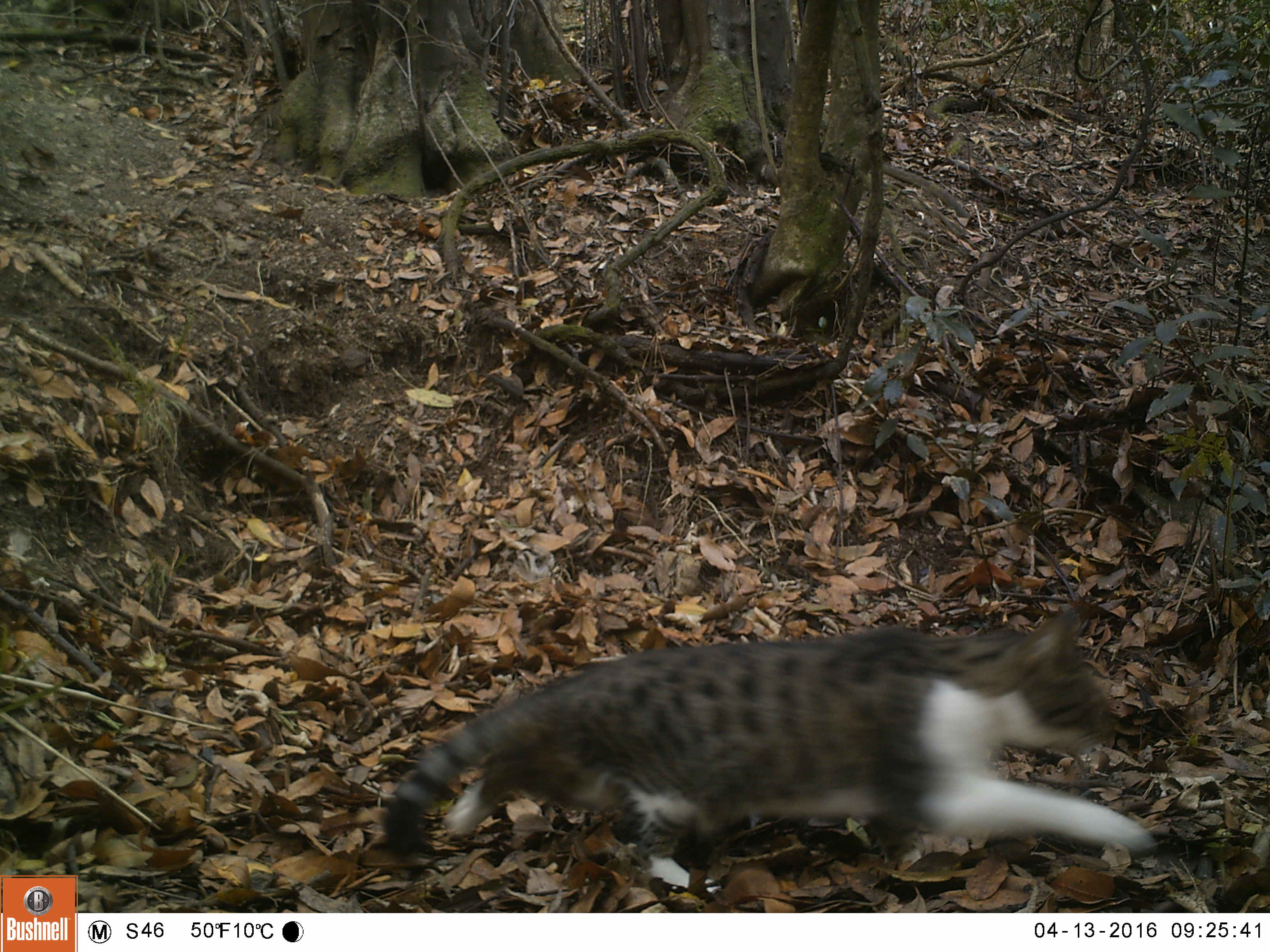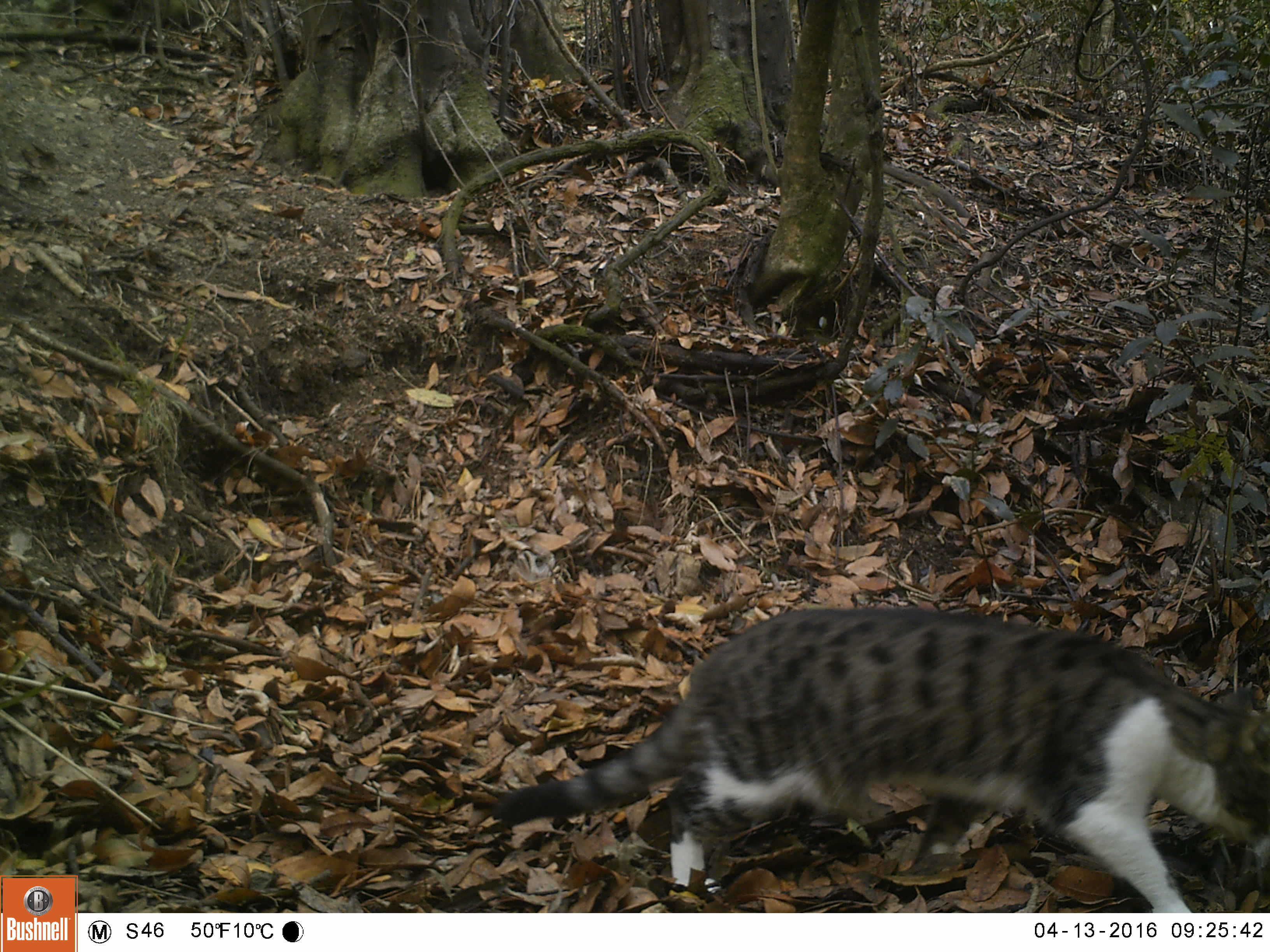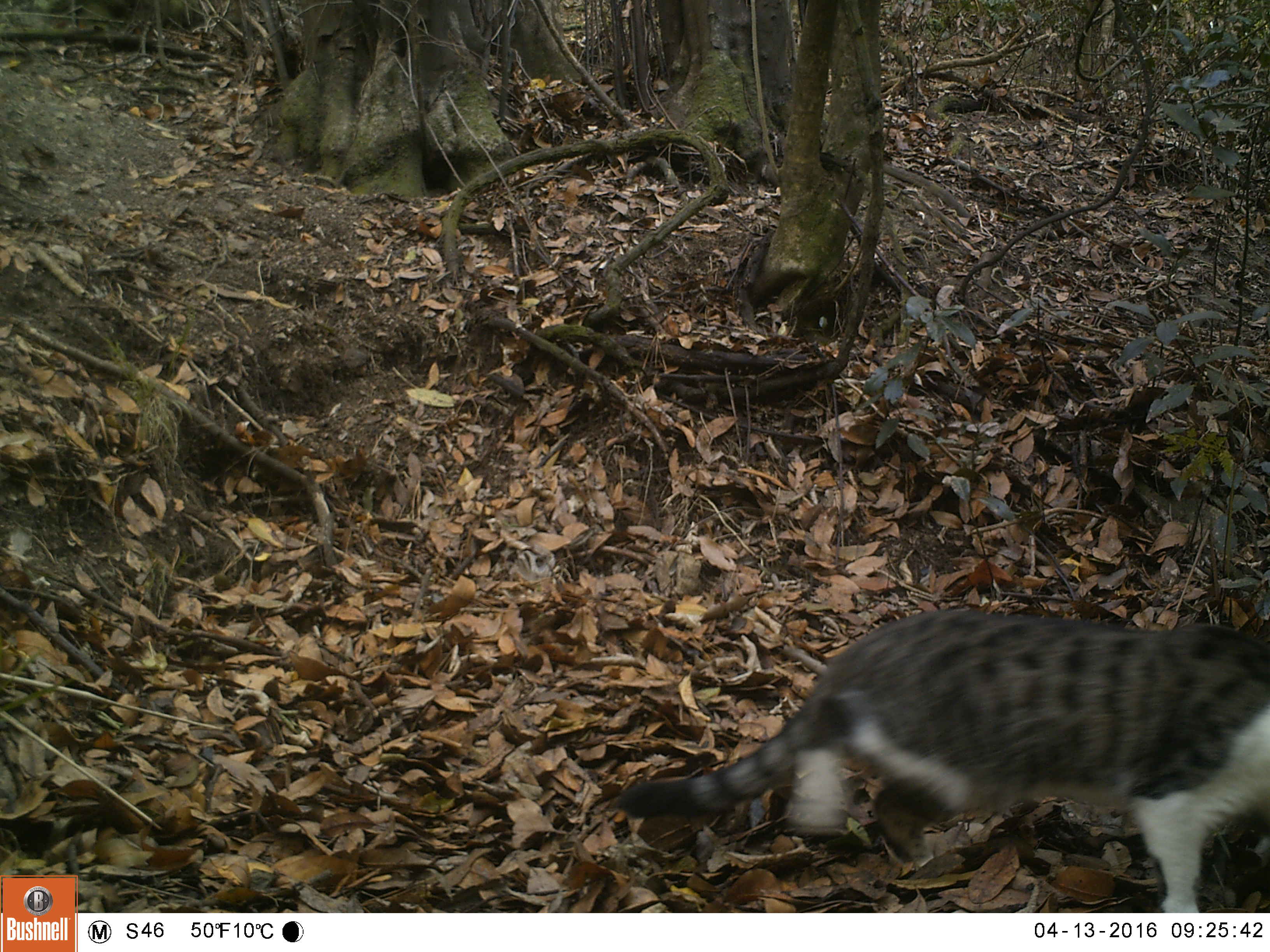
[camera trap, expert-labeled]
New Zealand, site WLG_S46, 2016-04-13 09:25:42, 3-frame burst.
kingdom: Animalia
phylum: Chordata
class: Mammalia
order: Carnivora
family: Felidae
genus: Felis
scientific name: Felis catus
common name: domestic cat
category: cat